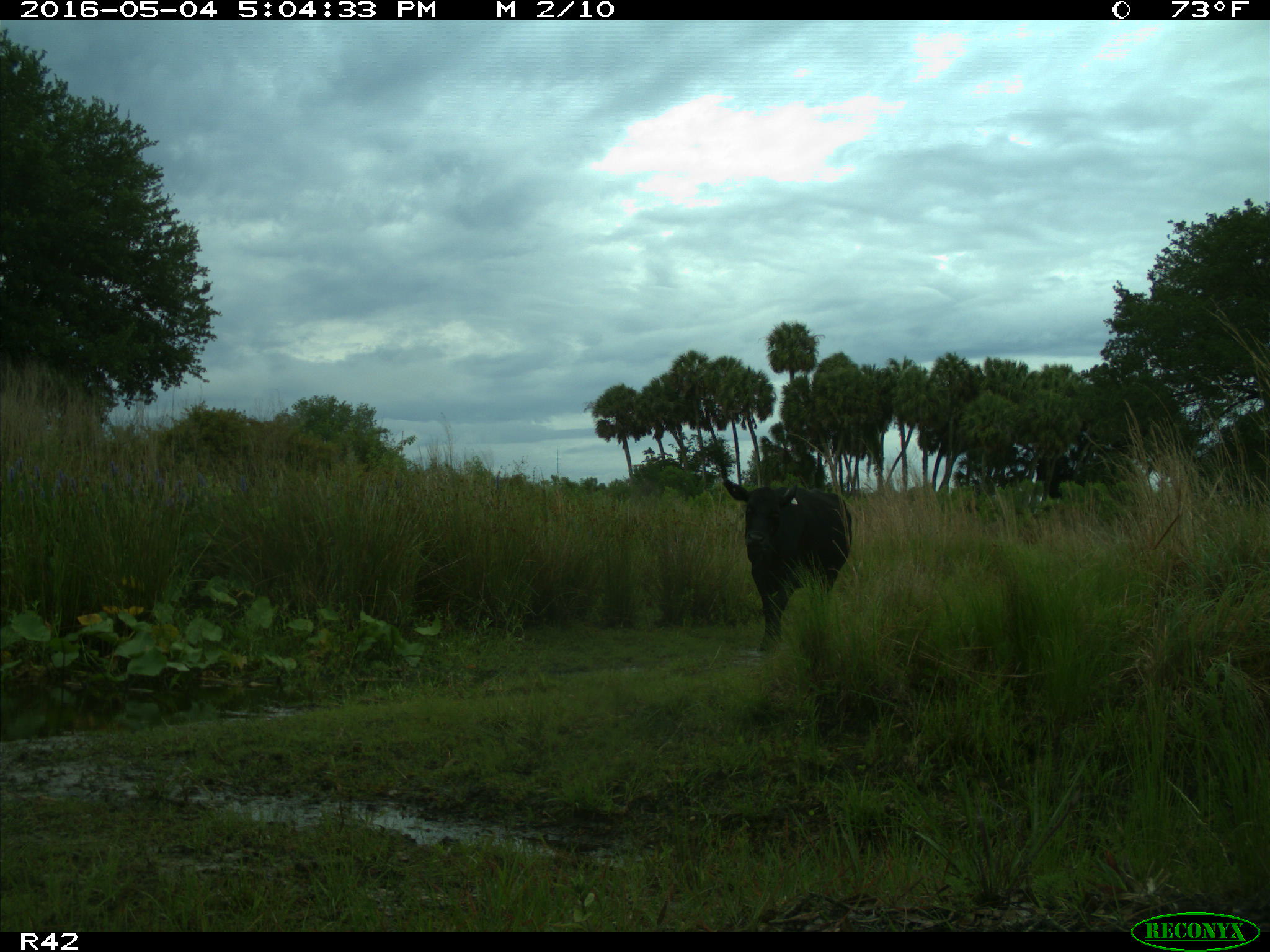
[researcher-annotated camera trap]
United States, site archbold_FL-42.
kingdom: Animalia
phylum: Chordata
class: Mammalia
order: Artiodactyla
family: Bovidae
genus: Bos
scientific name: Bos taurus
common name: domestic cow